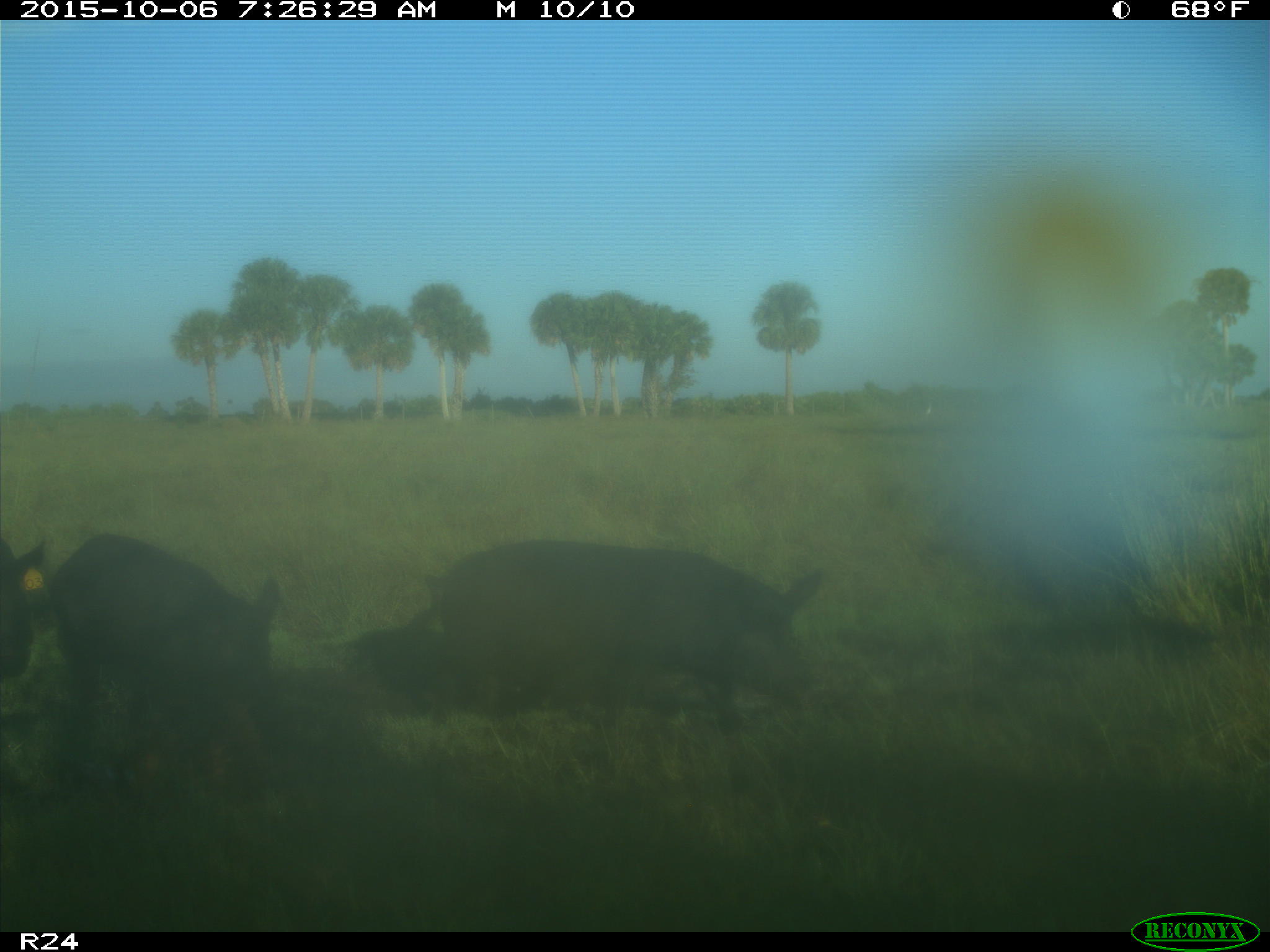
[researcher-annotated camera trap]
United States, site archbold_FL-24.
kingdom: Animalia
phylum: Chordata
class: Mammalia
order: Artiodactyla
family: Suidae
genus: Sus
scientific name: Sus scrofa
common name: wild boar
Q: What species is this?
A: Sus scrofa (wild boar).